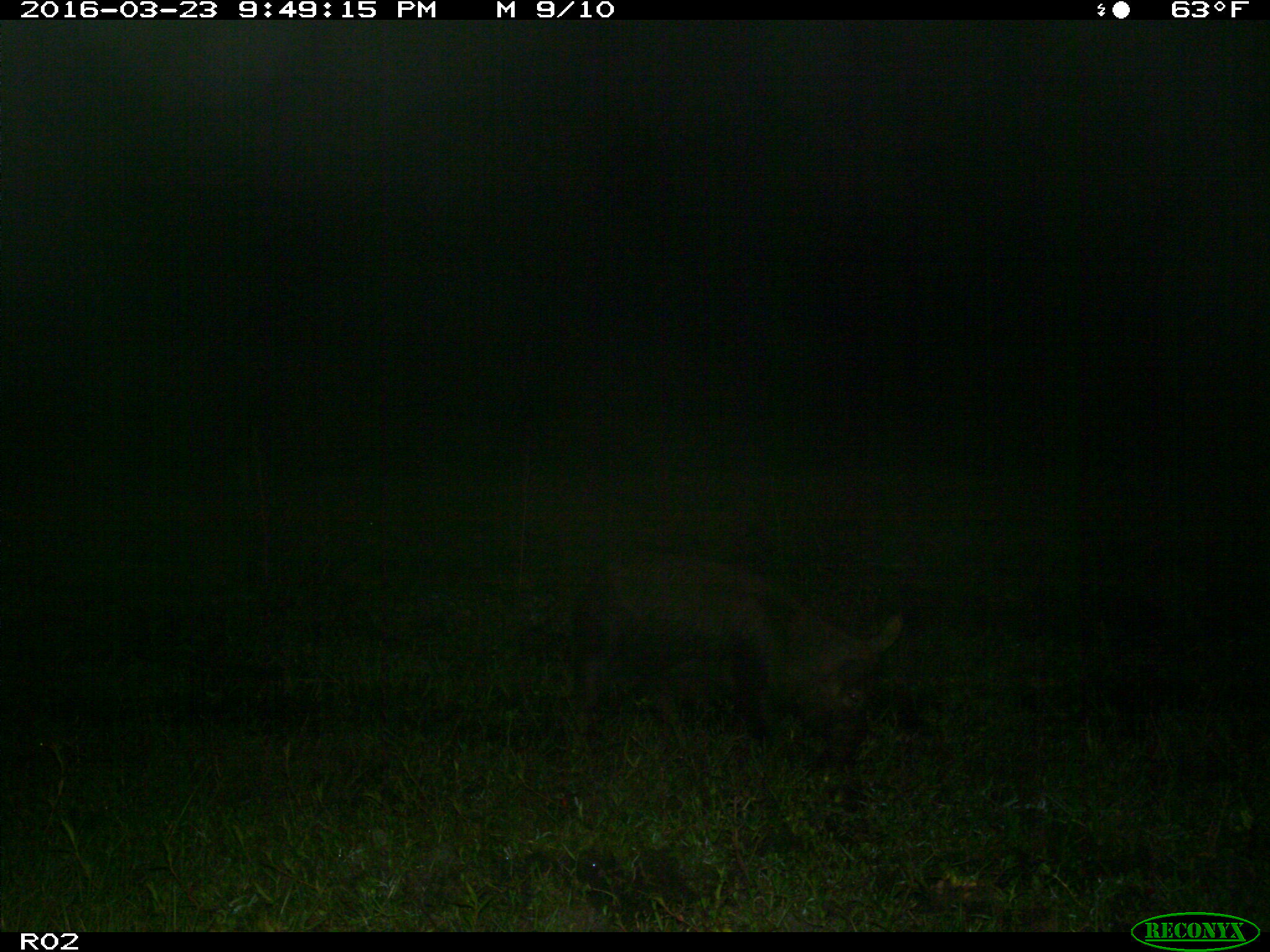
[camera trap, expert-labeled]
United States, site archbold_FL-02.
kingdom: Animalia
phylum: Chordata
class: Mammalia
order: Artiodactyla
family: Suidae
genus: Sus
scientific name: Sus scrofa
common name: wild boar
Sus scrofa (wild boar).